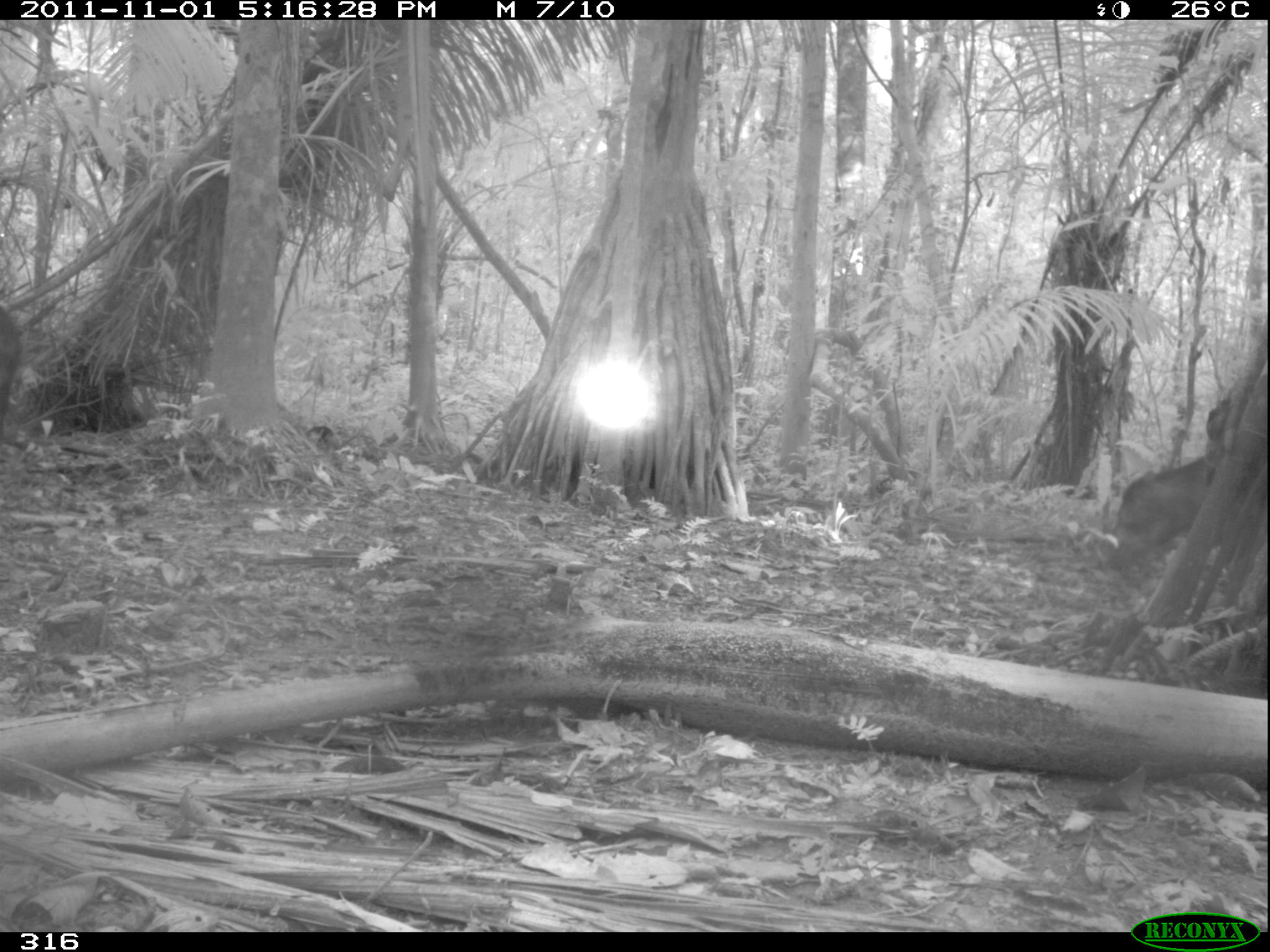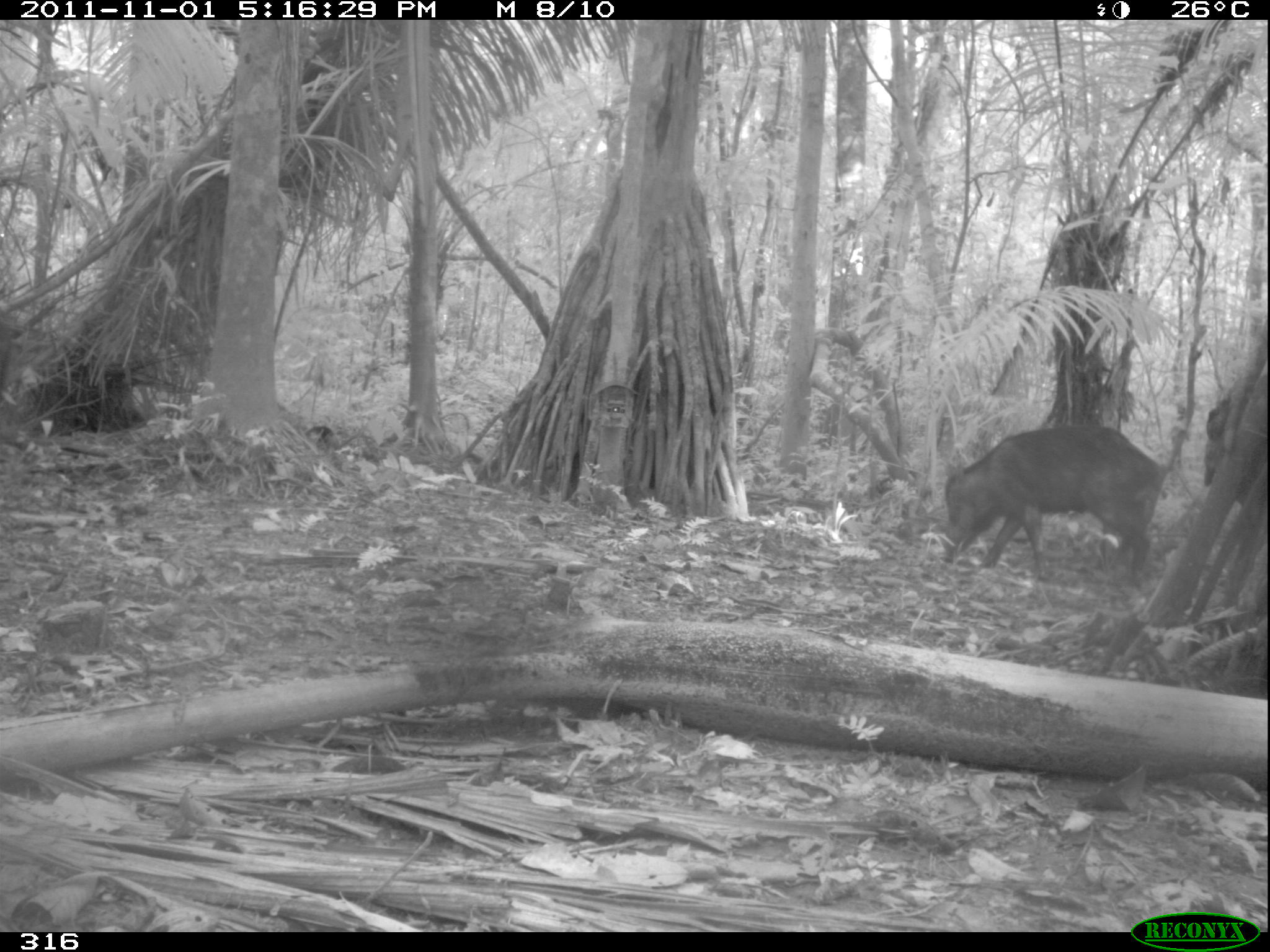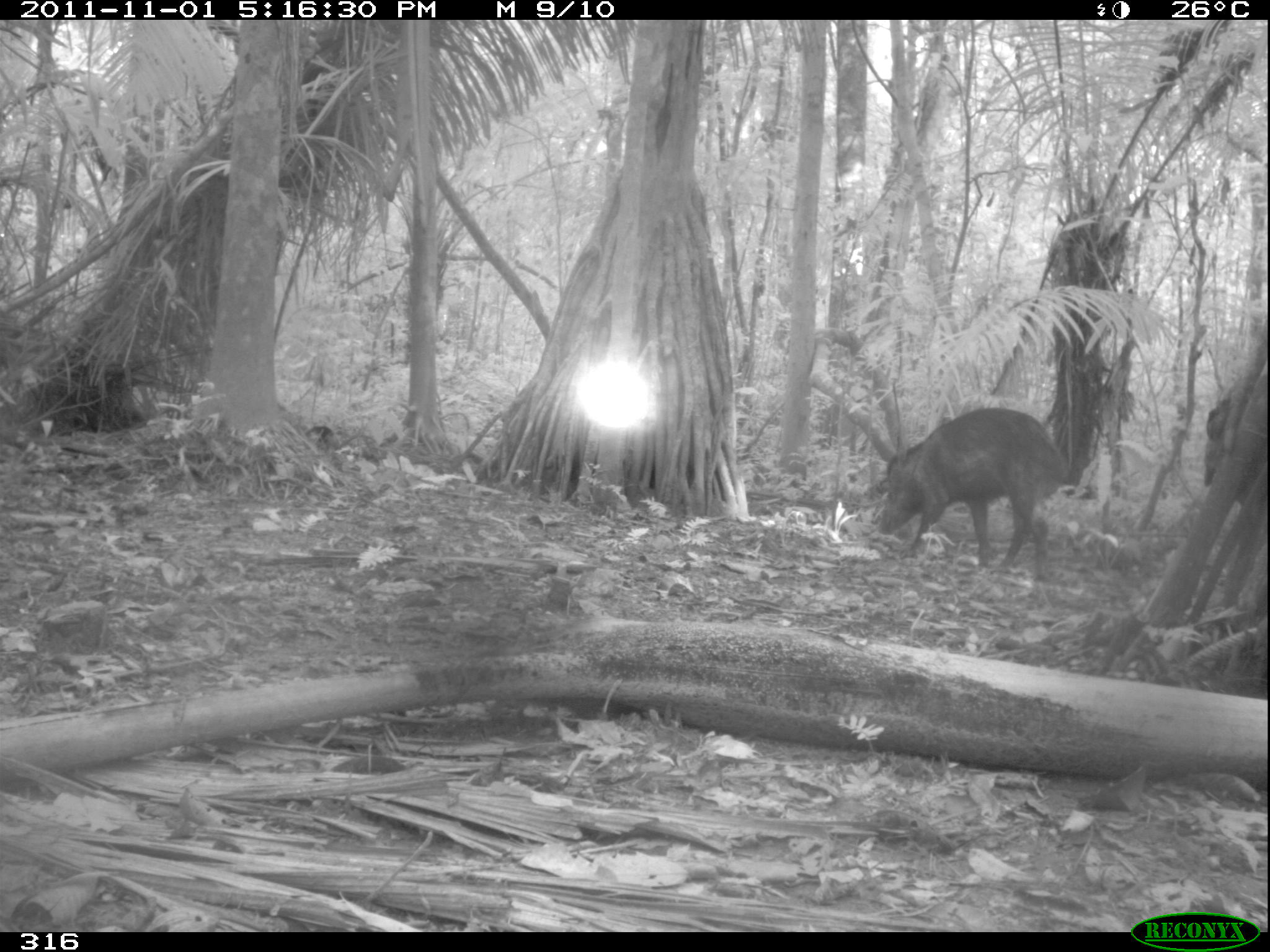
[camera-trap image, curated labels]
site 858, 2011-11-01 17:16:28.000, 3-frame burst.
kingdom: Animalia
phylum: Chordata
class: Mammalia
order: Artiodactyla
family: Tayassuidae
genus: Tayassu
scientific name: Tayassu pecari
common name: white-lipped peccary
Tayassu pecari (white-lipped peccary).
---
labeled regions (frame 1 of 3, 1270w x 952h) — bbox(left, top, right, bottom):
tayassu pecari: bbox(1104, 456, 1270, 576)